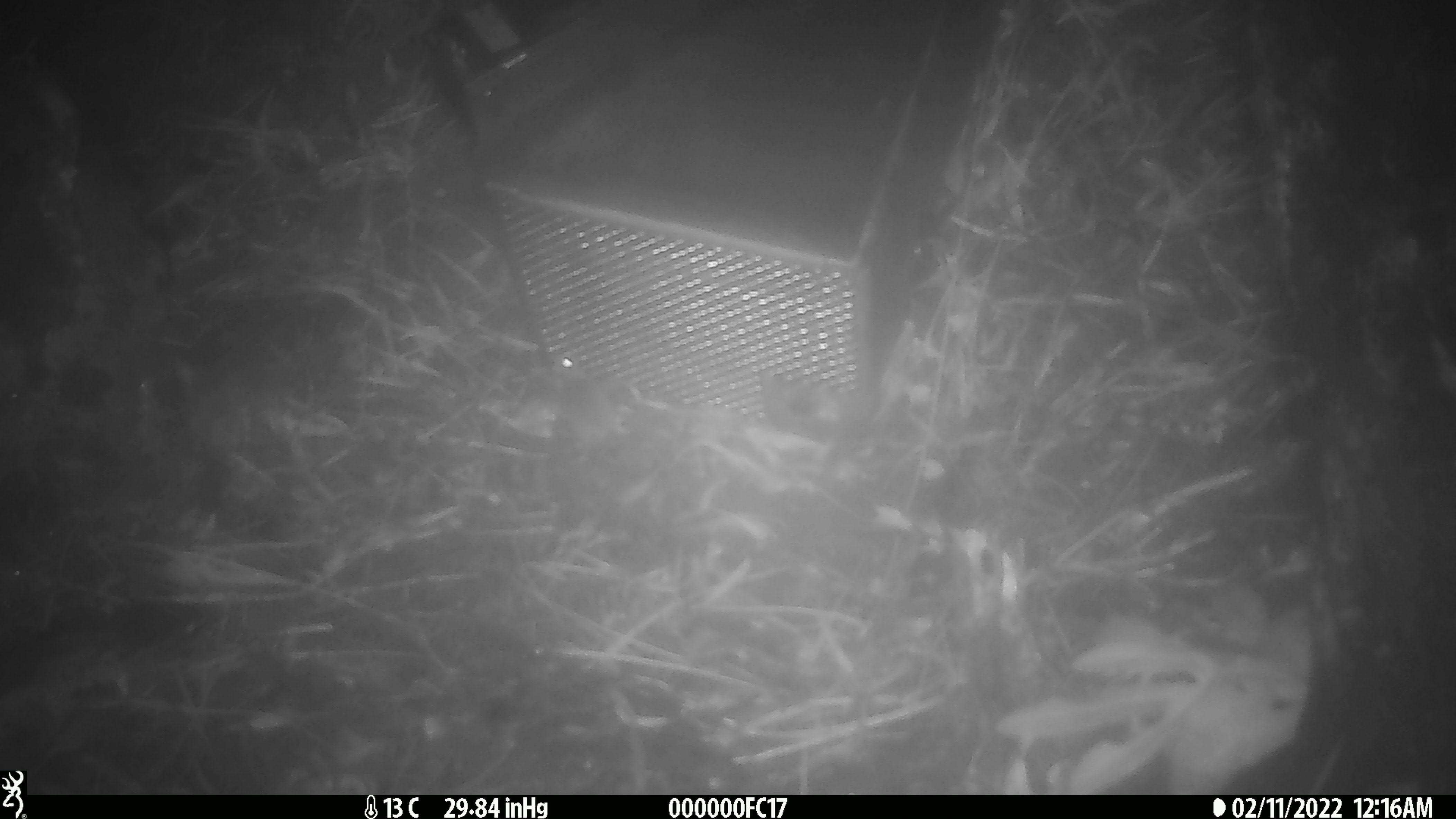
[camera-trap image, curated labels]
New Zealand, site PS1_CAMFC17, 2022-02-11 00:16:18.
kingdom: Animalia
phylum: Chordata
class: Mammalia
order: Rodentia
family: Muridae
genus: Mus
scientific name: Mus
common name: mouse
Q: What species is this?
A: Mouse (Mus).